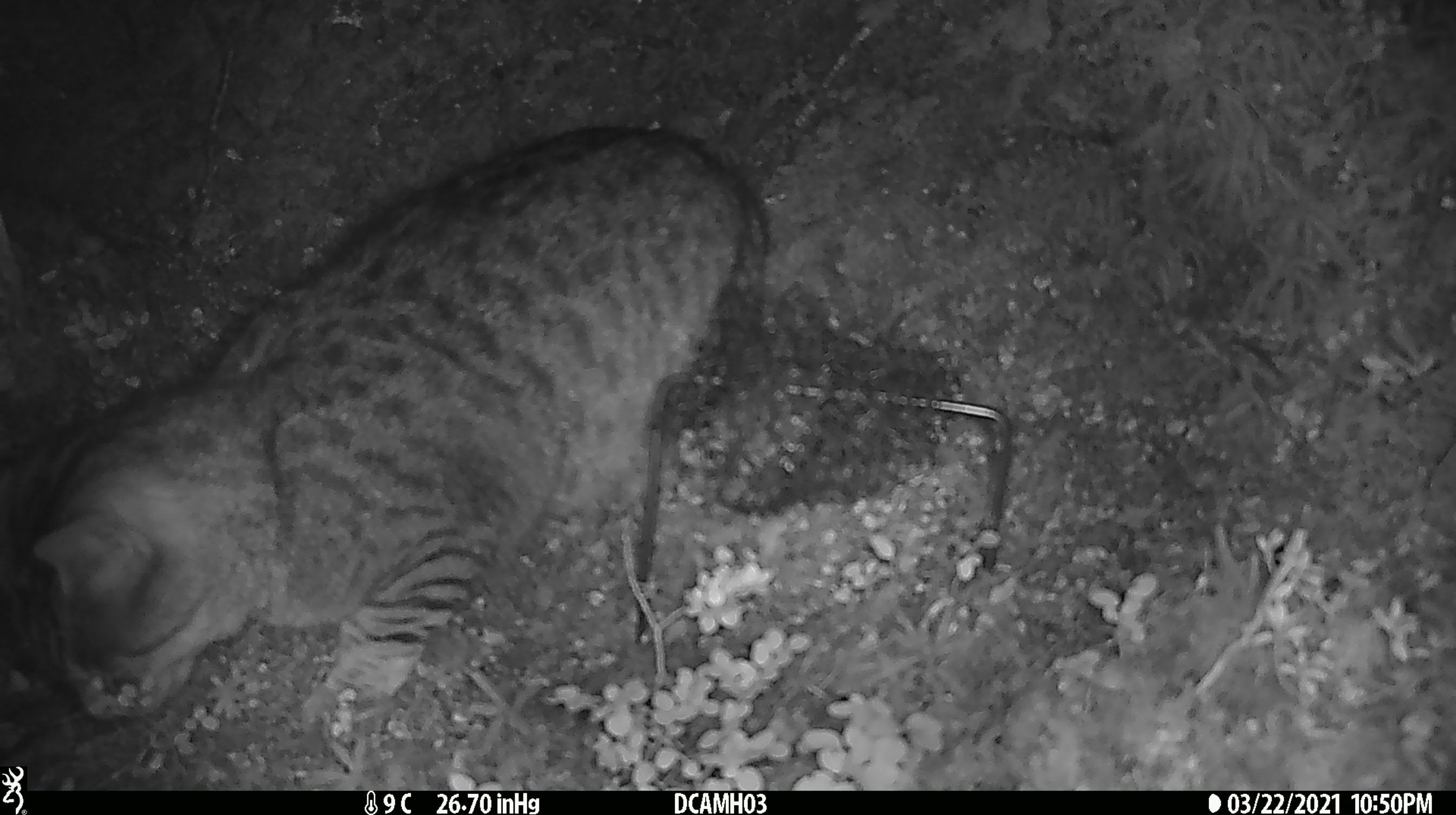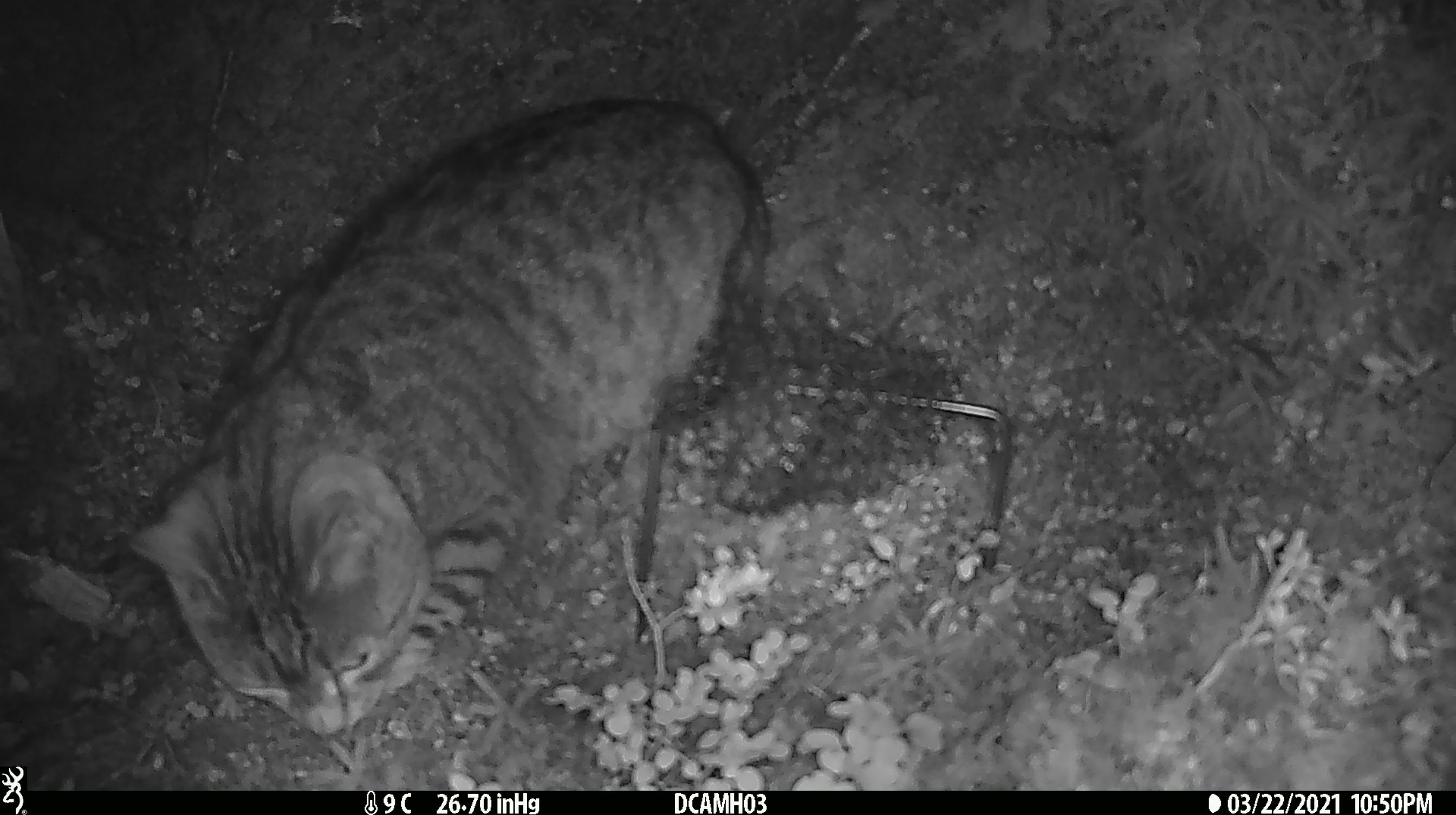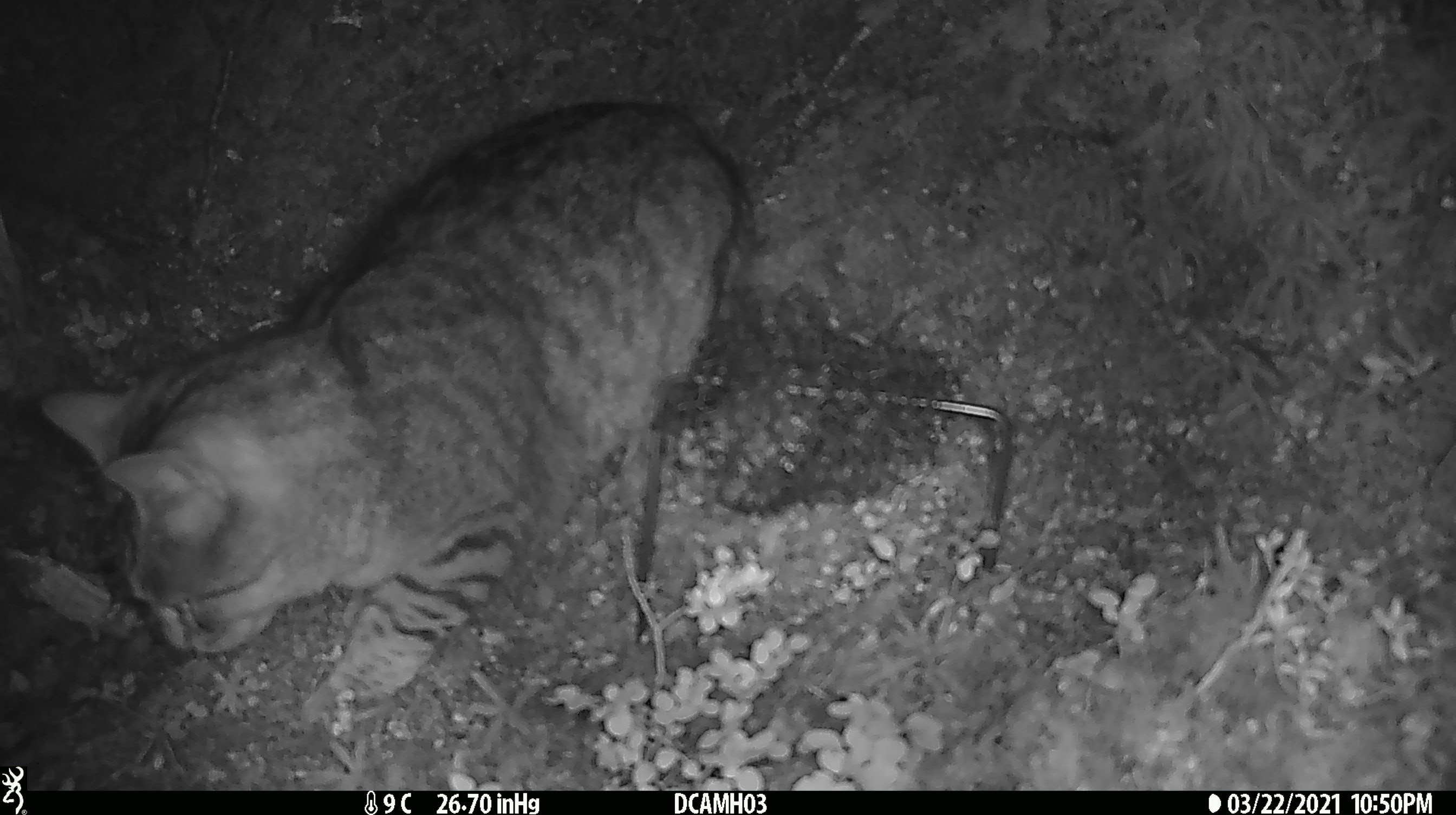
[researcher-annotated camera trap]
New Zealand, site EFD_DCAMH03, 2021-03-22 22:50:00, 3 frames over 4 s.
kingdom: Animalia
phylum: Chordata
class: Mammalia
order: Carnivora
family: Felidae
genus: Felis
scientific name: Felis catus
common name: domestic cat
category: cat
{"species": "cat (domestic cat) (Felis catus)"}